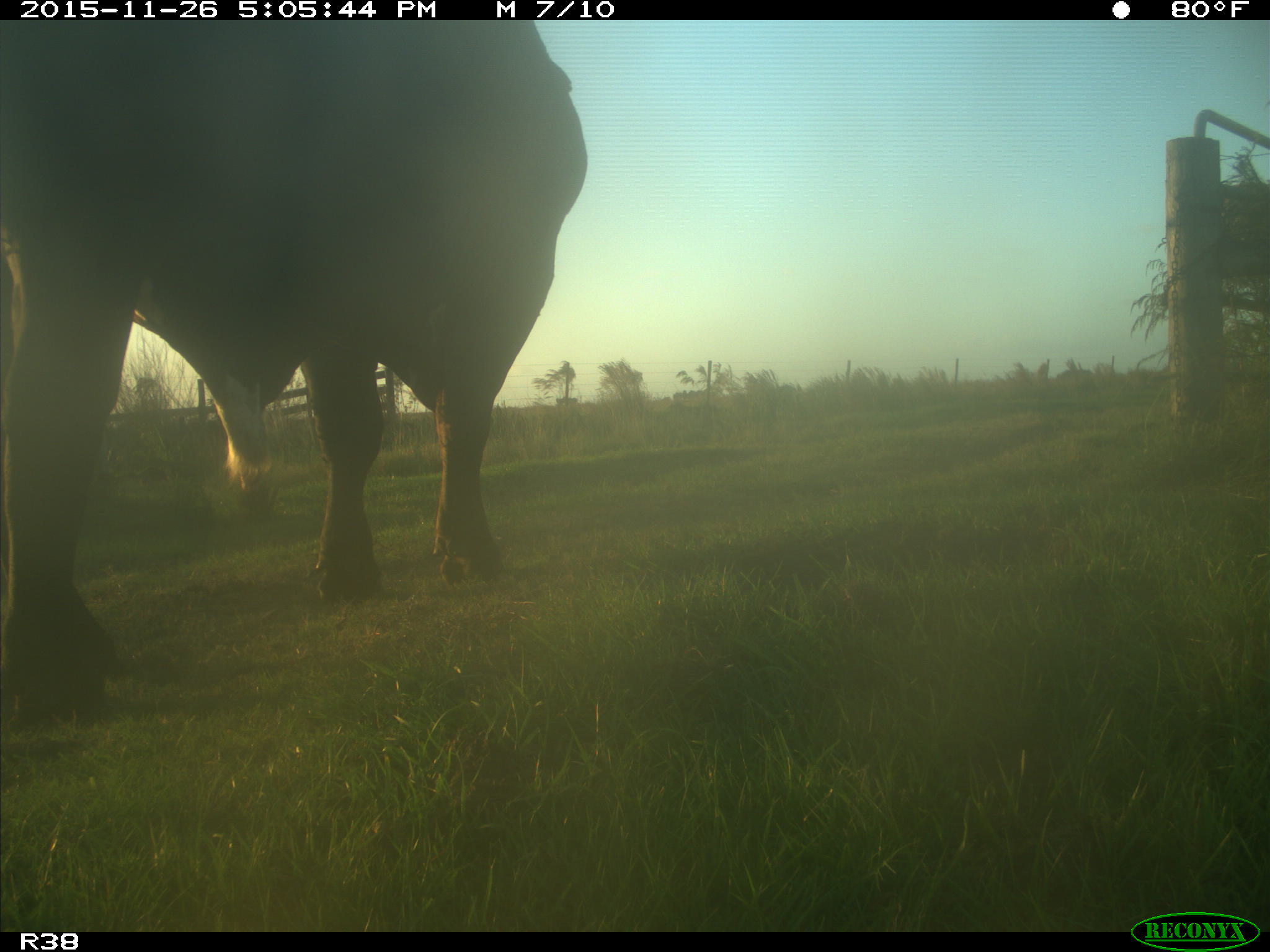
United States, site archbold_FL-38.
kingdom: Animalia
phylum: Chordata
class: Mammalia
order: Artiodactyla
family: Bovidae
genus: Bos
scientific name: Bos taurus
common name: domestic cow